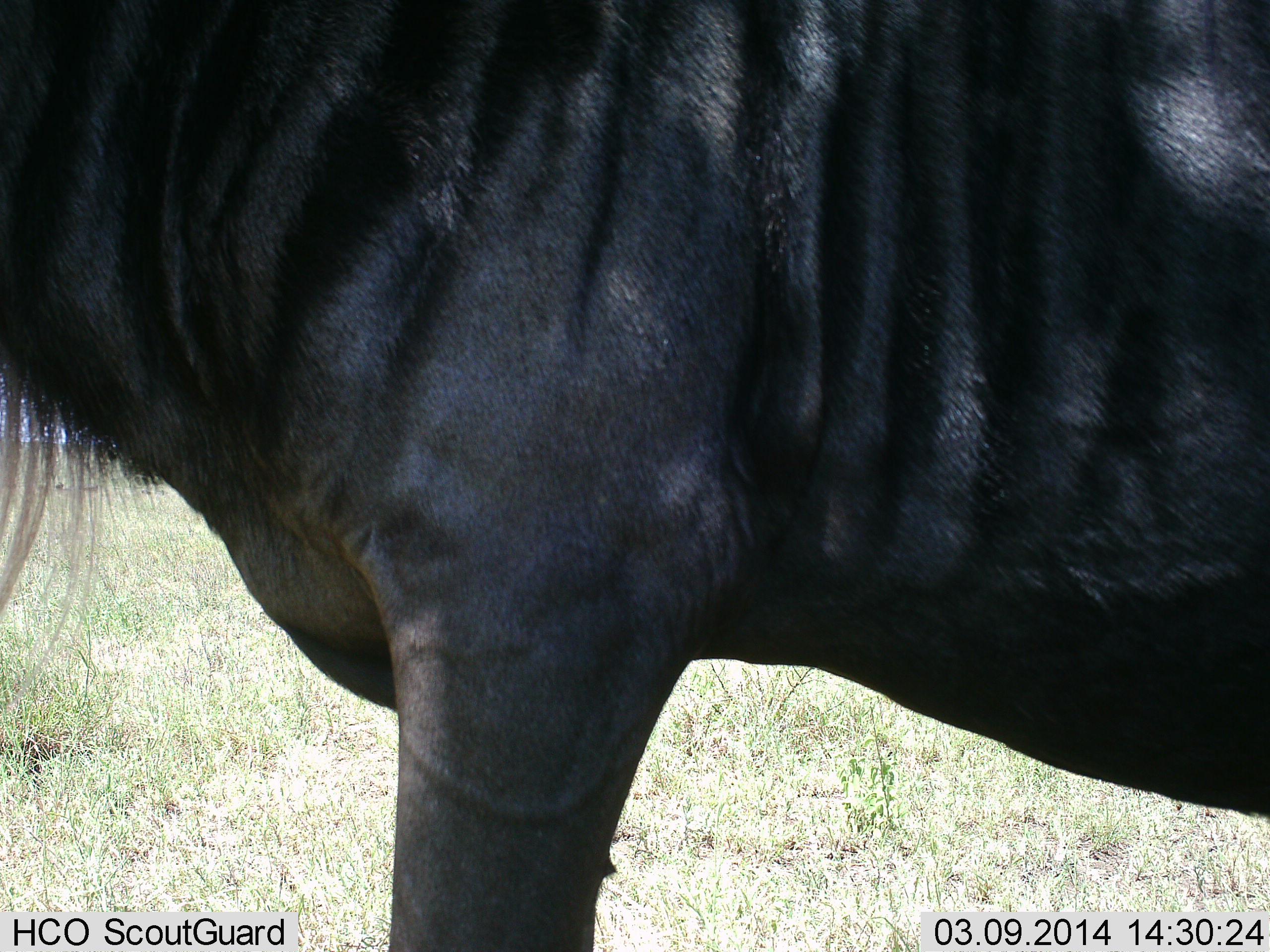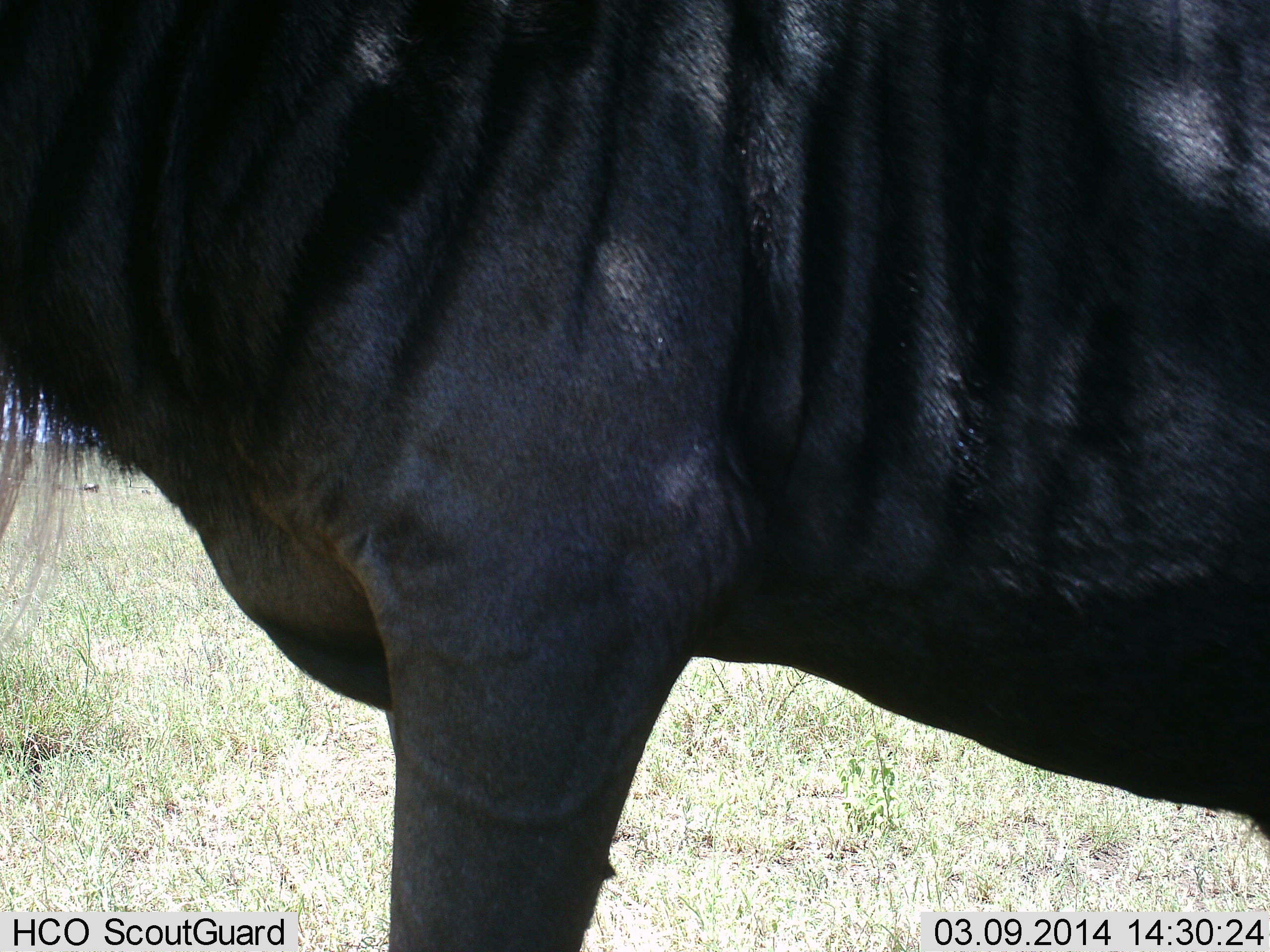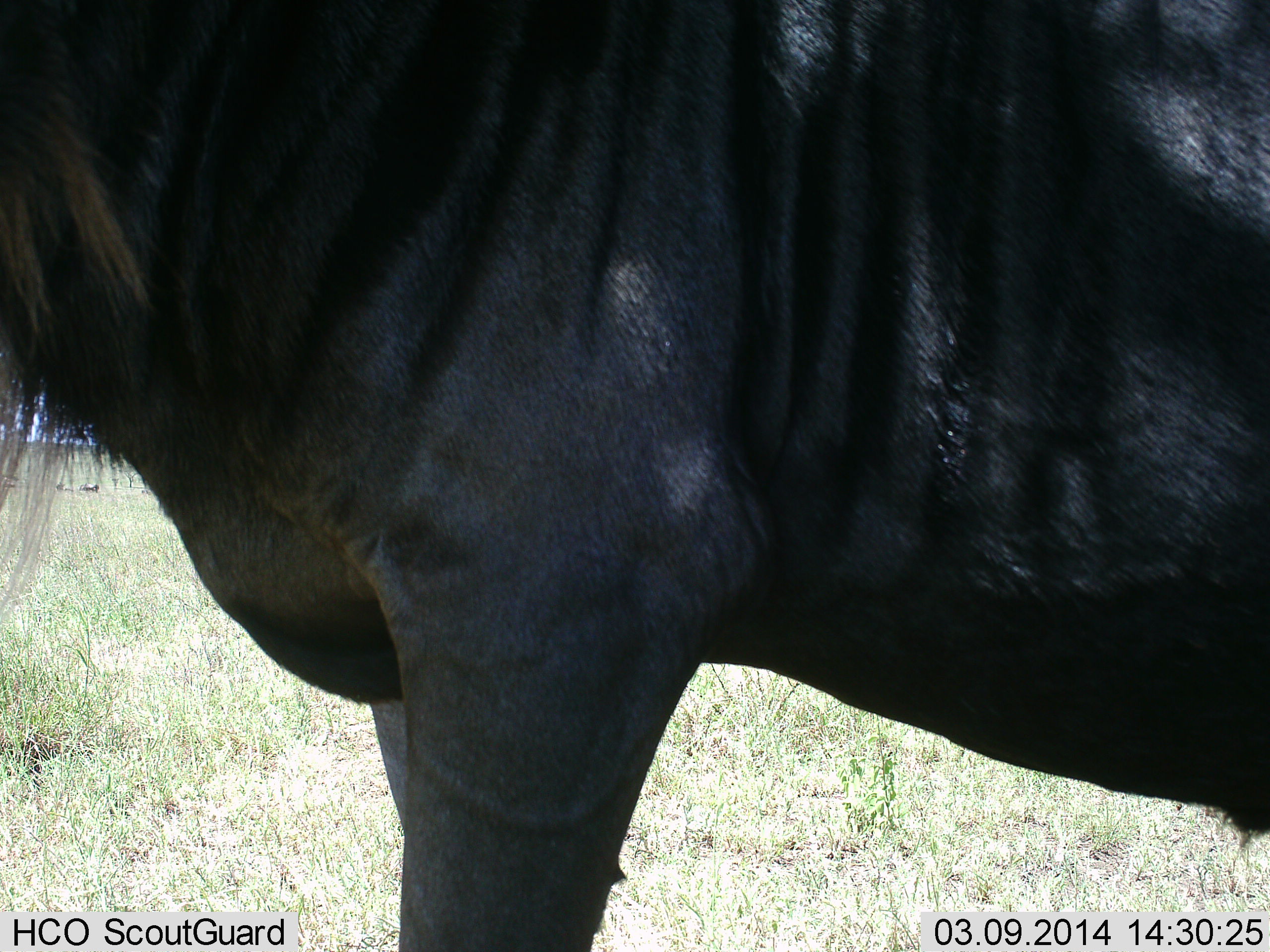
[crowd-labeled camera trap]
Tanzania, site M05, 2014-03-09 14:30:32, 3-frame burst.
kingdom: Animalia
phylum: Chordata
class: Mammalia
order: Artiodactyla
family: Bovidae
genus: Connochaetes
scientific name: Connochaetes taurinus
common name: blue wildebeest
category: wildebeest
Wildebeest (blue wildebeest) (Connochaetes taurinus), count 1. Behavior (volunteer vote fractions): standing 100%, resting 0%, moving 0%, interacting 0%. Young present (vote fraction): 0%. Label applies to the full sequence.